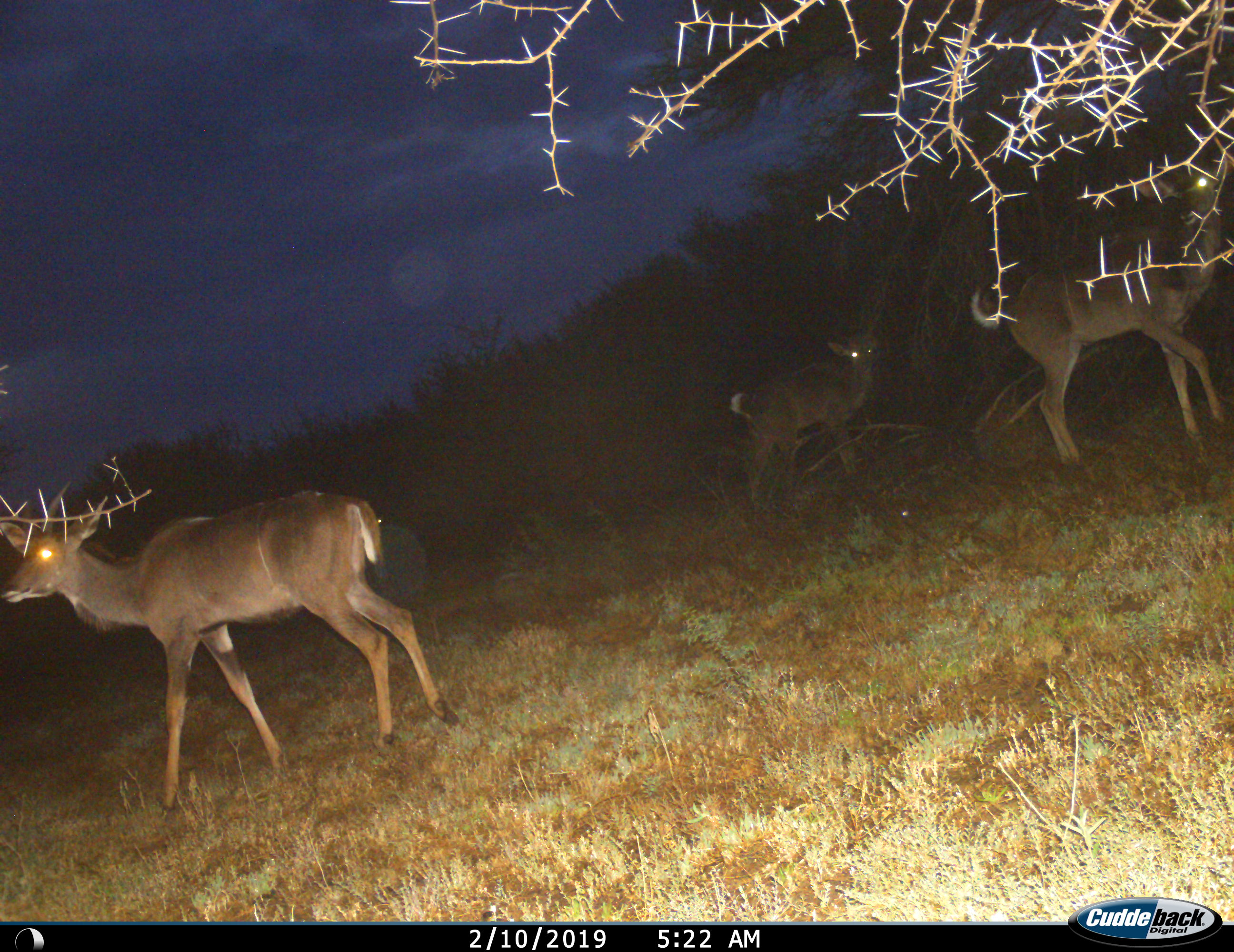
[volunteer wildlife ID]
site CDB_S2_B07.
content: unidentified animal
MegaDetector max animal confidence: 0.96